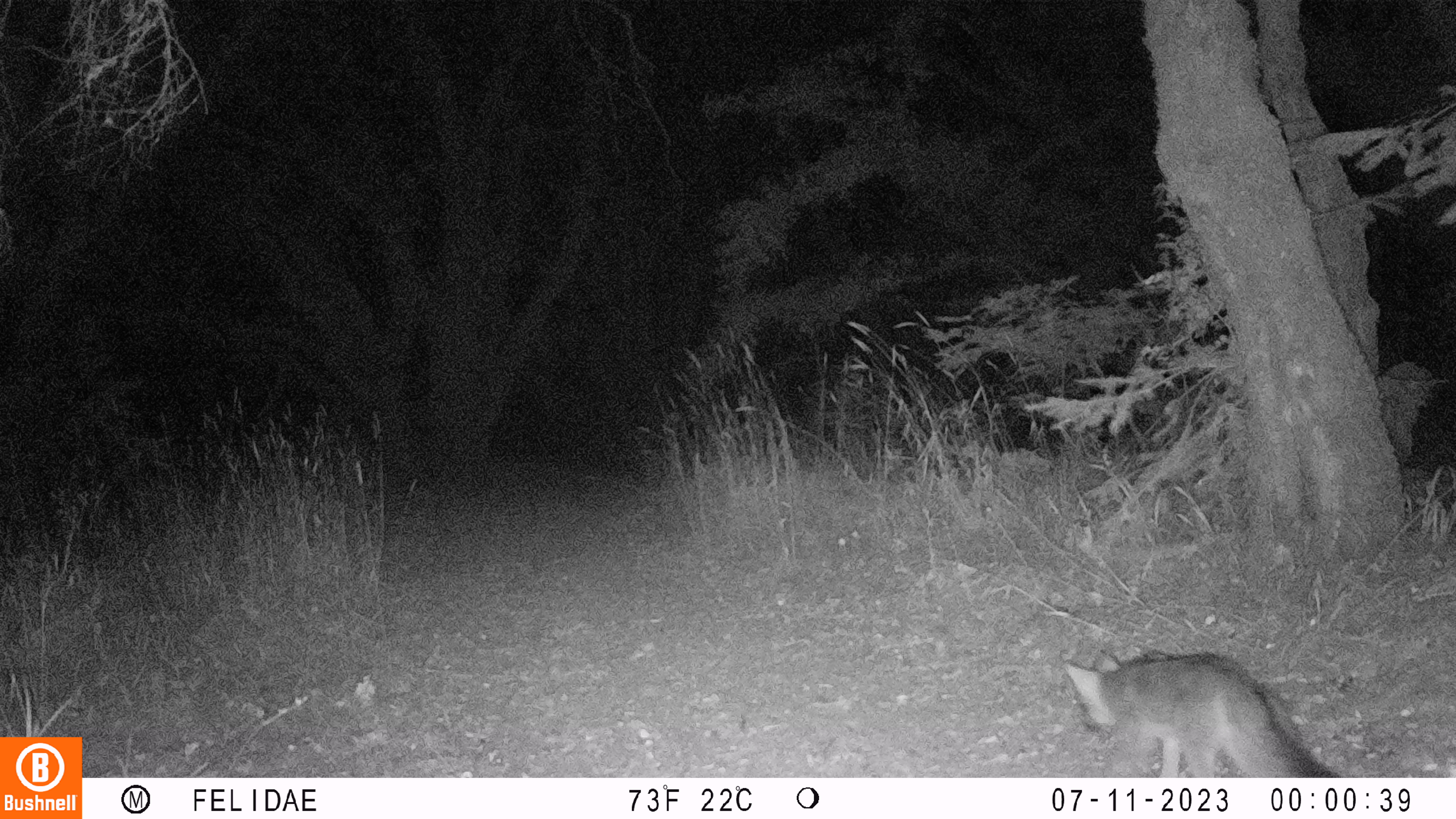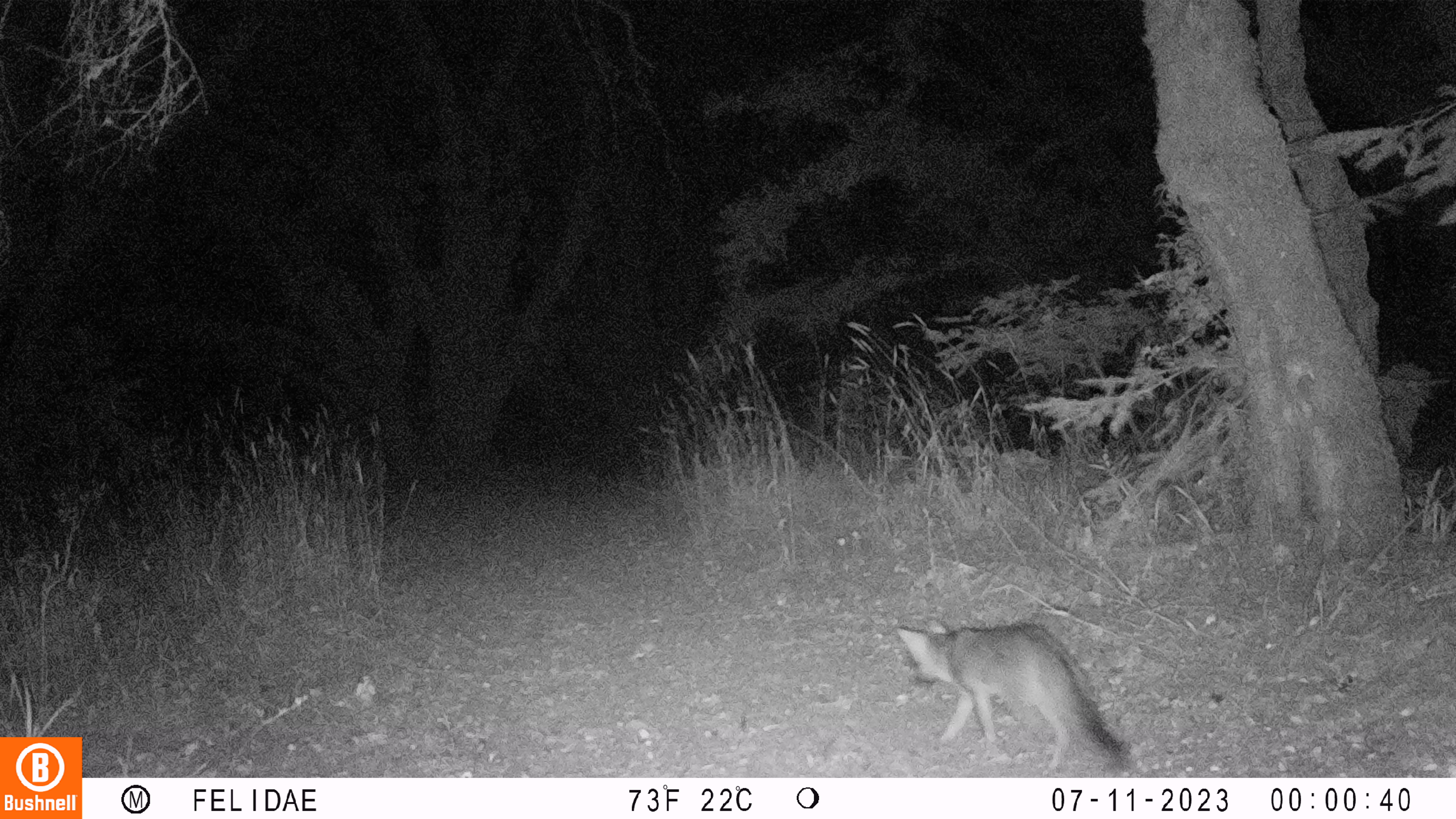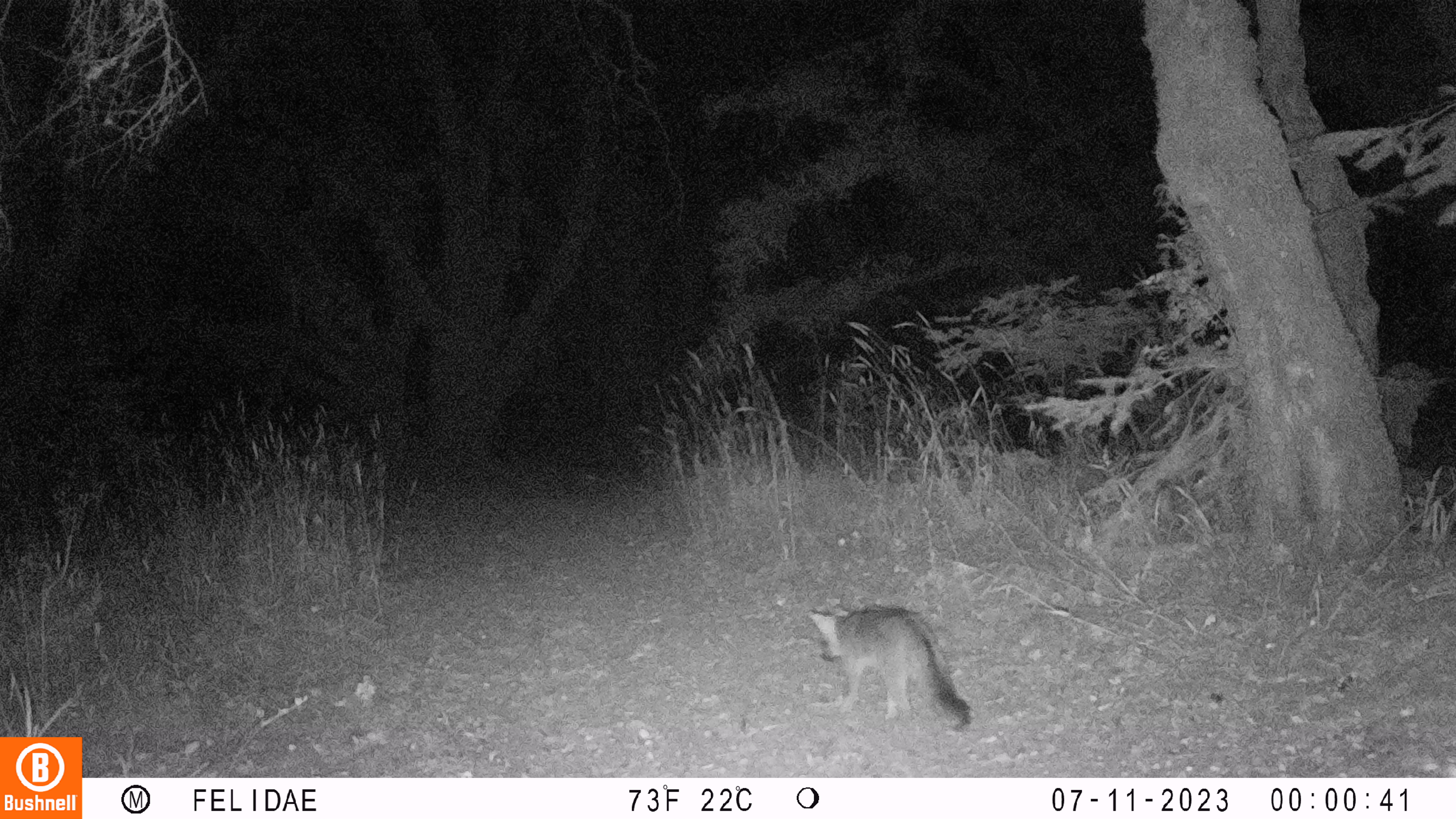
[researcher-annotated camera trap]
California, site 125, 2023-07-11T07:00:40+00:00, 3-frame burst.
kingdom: Animalia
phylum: Chordata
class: Mammalia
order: Carnivora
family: Canidae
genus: Urocyon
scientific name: Urocyon cinereoargenteus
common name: gray fox